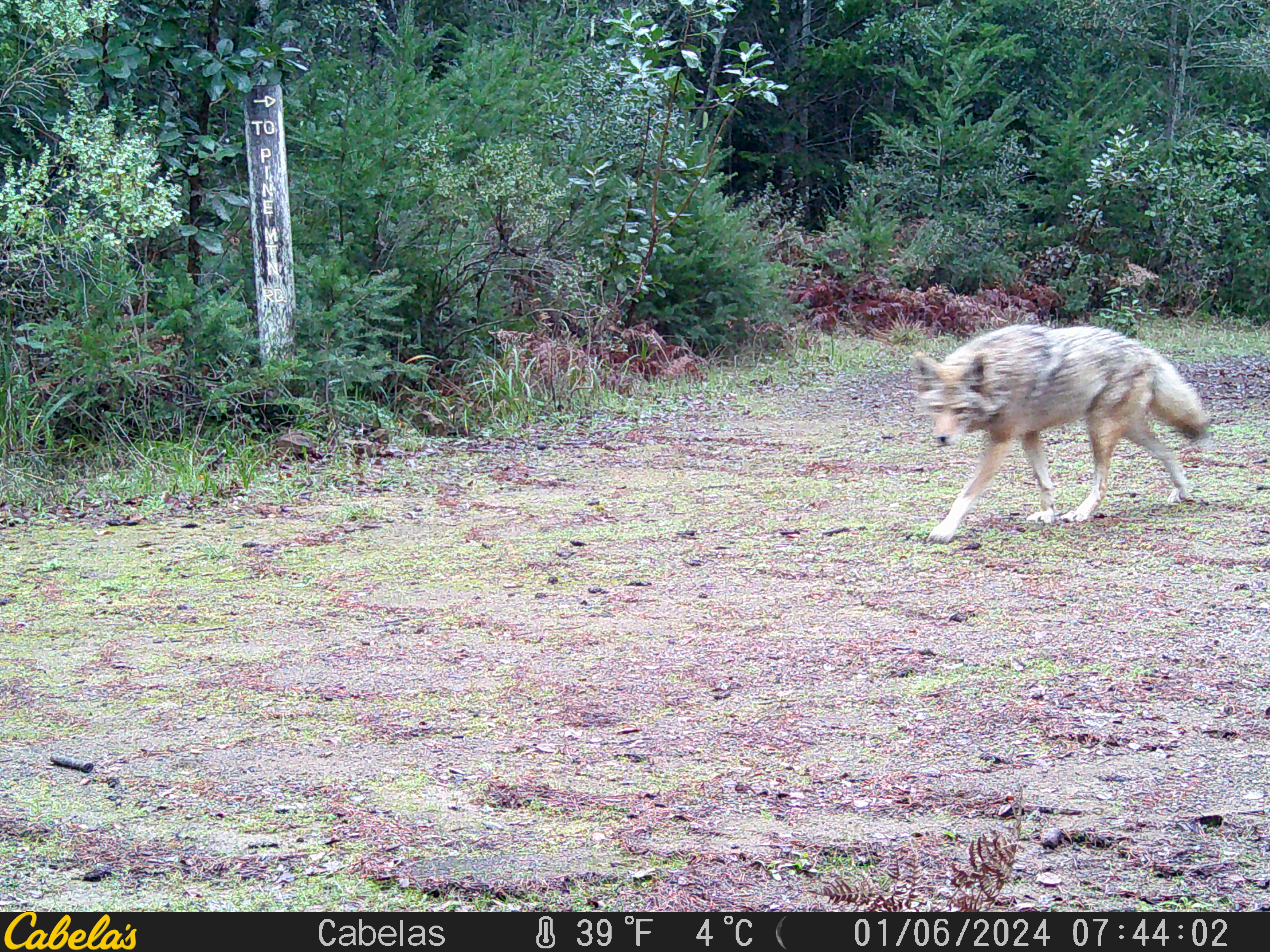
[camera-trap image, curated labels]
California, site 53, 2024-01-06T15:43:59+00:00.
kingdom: Animalia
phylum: Chordata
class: Mammalia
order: Carnivora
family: Canidae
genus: Canis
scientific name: Canis latrans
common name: coyote